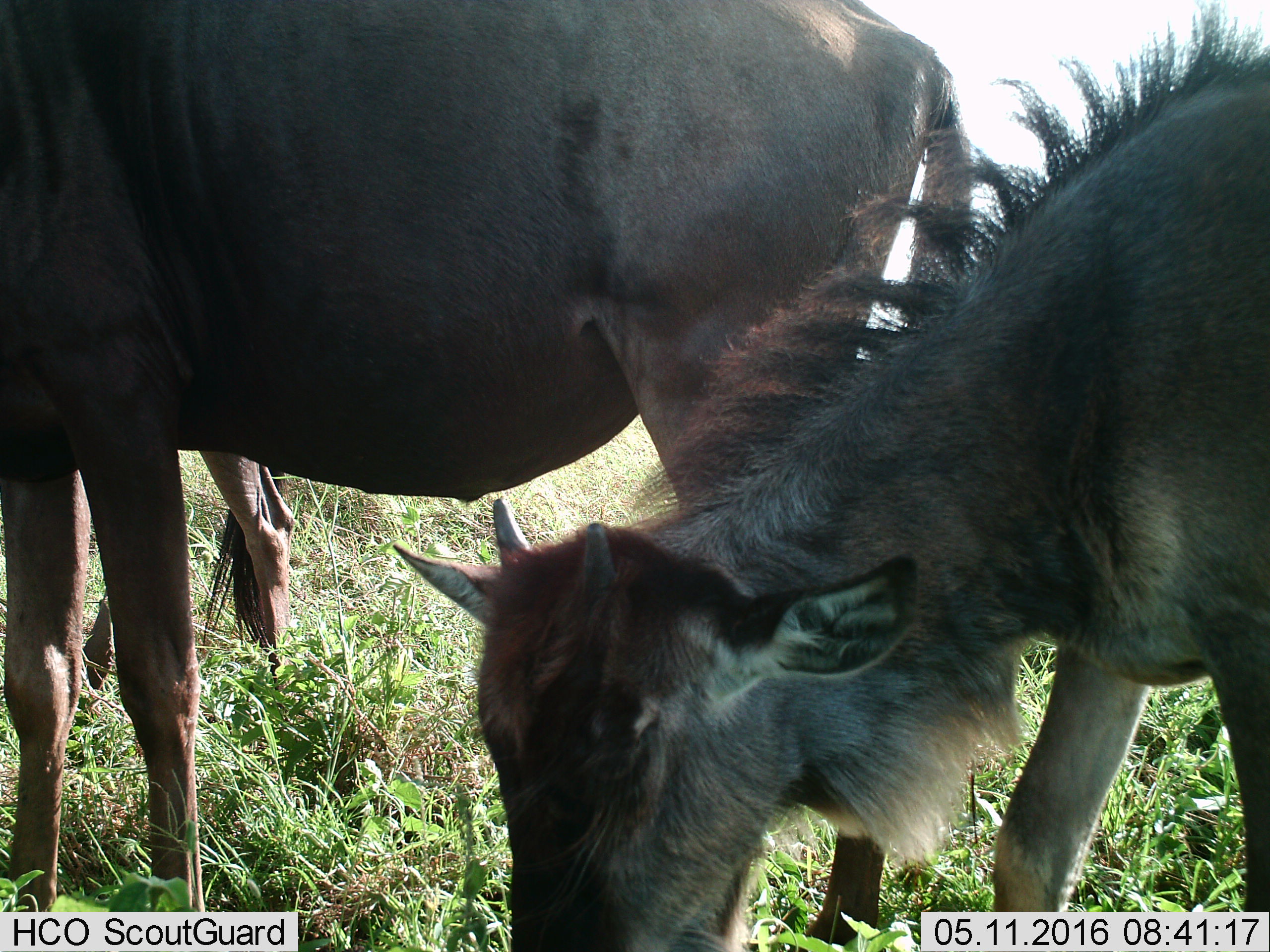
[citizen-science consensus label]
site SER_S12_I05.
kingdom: Animalia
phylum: Chordata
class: Mammalia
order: Artiodactyla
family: Bovidae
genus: Connochaetes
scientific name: Connochaetes taurinus taurinus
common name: blue wildebeest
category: wildebeestblue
Wildebeestblue (blue wildebeest) (Connochaetes taurinus taurinus), count 3. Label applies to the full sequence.